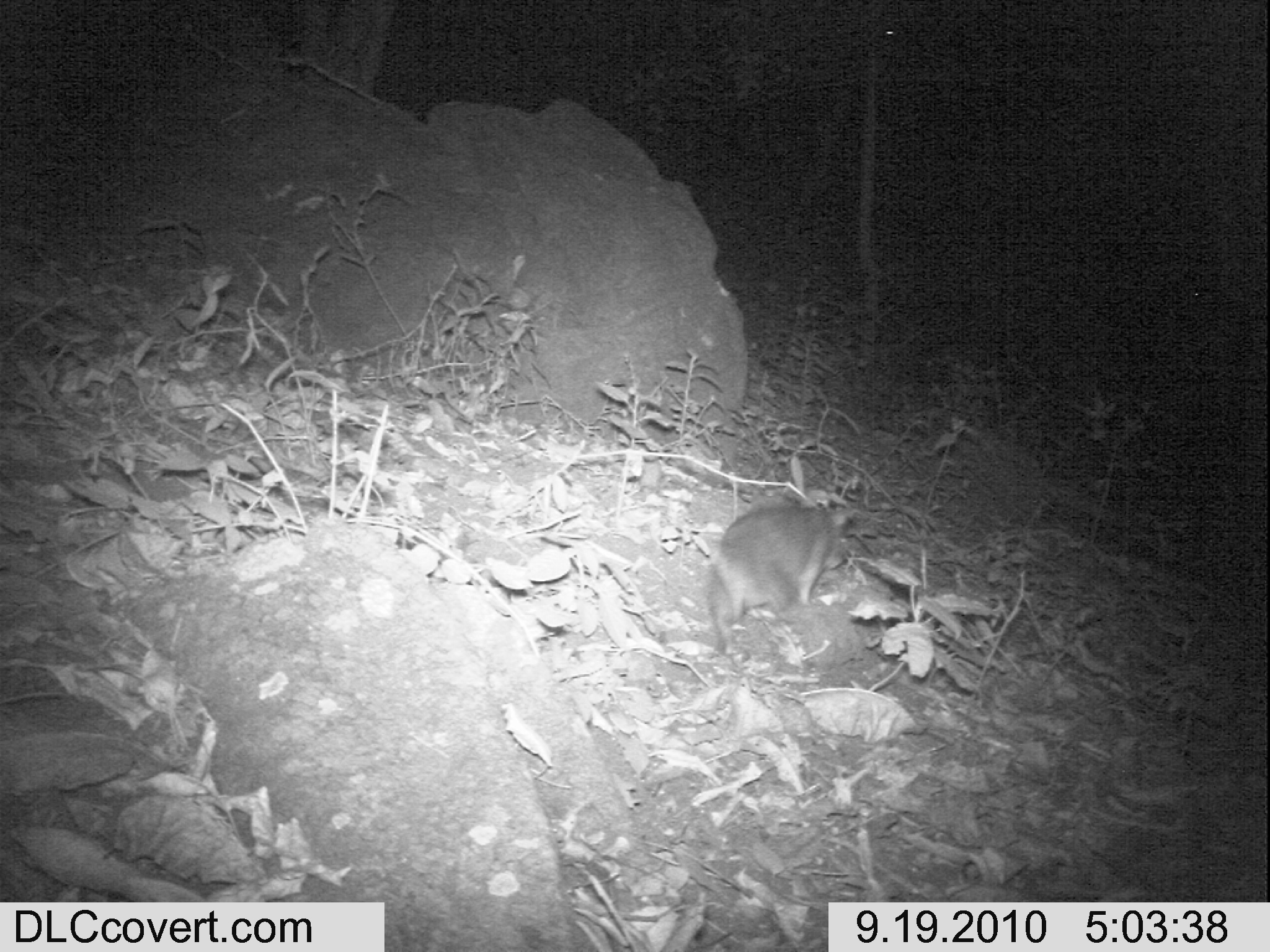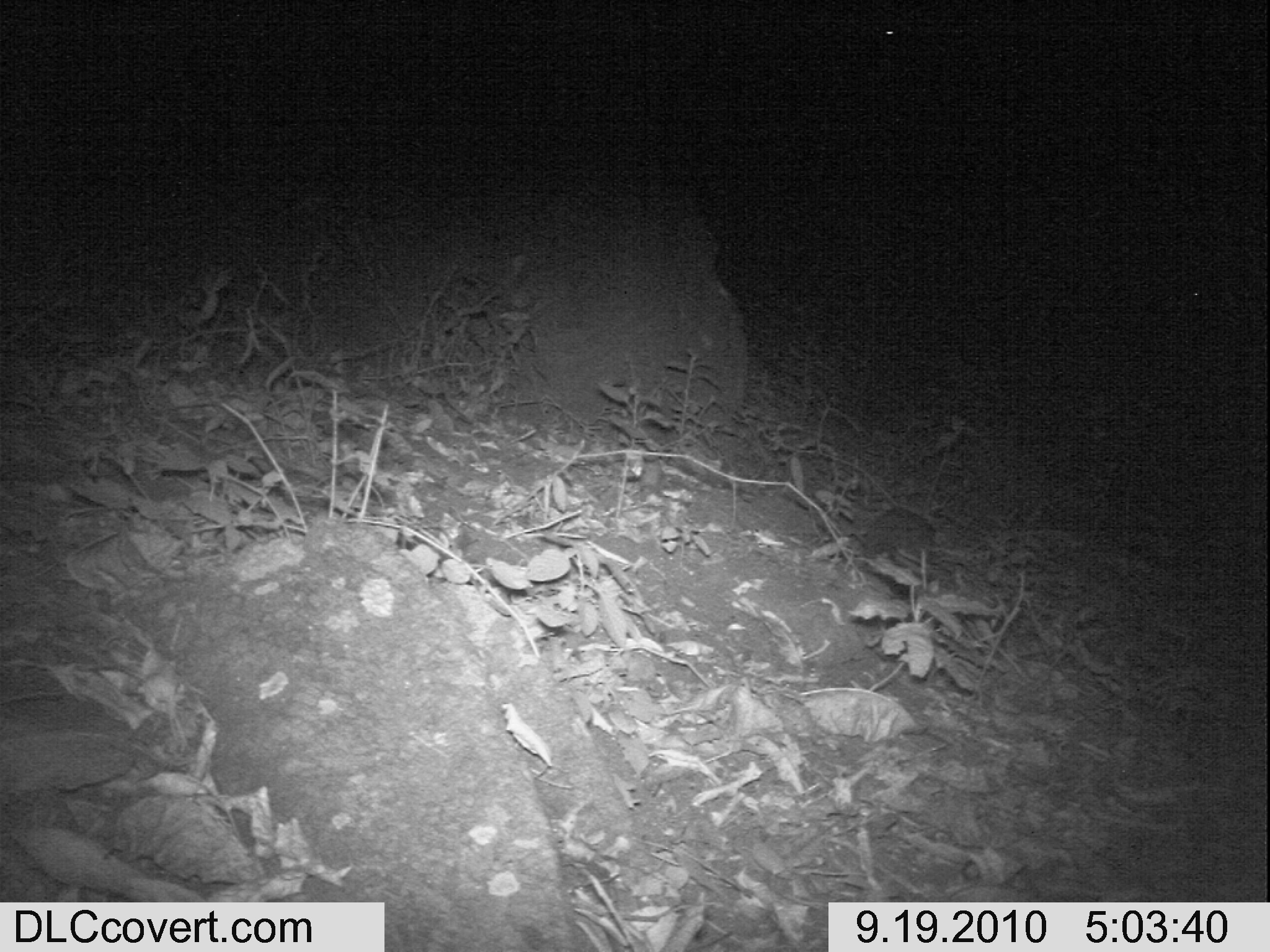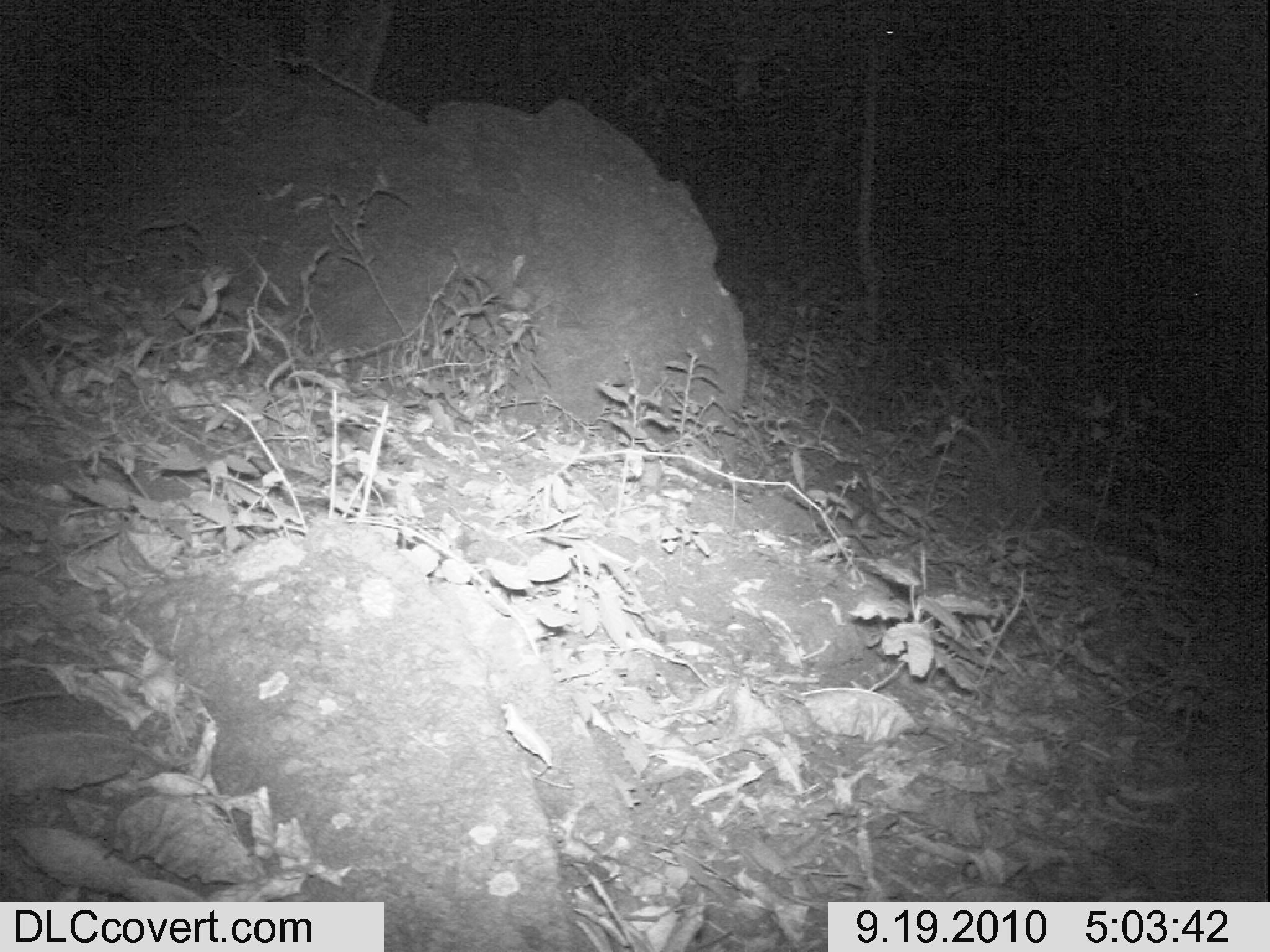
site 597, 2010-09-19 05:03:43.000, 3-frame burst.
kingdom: Animalia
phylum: Chordata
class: Mammalia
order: Rodentia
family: Nesomyidae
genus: Cricetomys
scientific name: Cricetomys gambianus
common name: african giant pouched rat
Cricetomys gambianus (african giant pouched rat), count 1.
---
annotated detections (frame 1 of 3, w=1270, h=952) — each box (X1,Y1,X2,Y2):
cricetomys gambianus: (700,496,854,663)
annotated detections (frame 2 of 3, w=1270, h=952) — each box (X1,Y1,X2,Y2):
cricetomys gambianus: (853,505,939,562)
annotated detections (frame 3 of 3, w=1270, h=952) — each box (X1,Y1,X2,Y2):
cricetomys gambianus: (806,458,876,558)